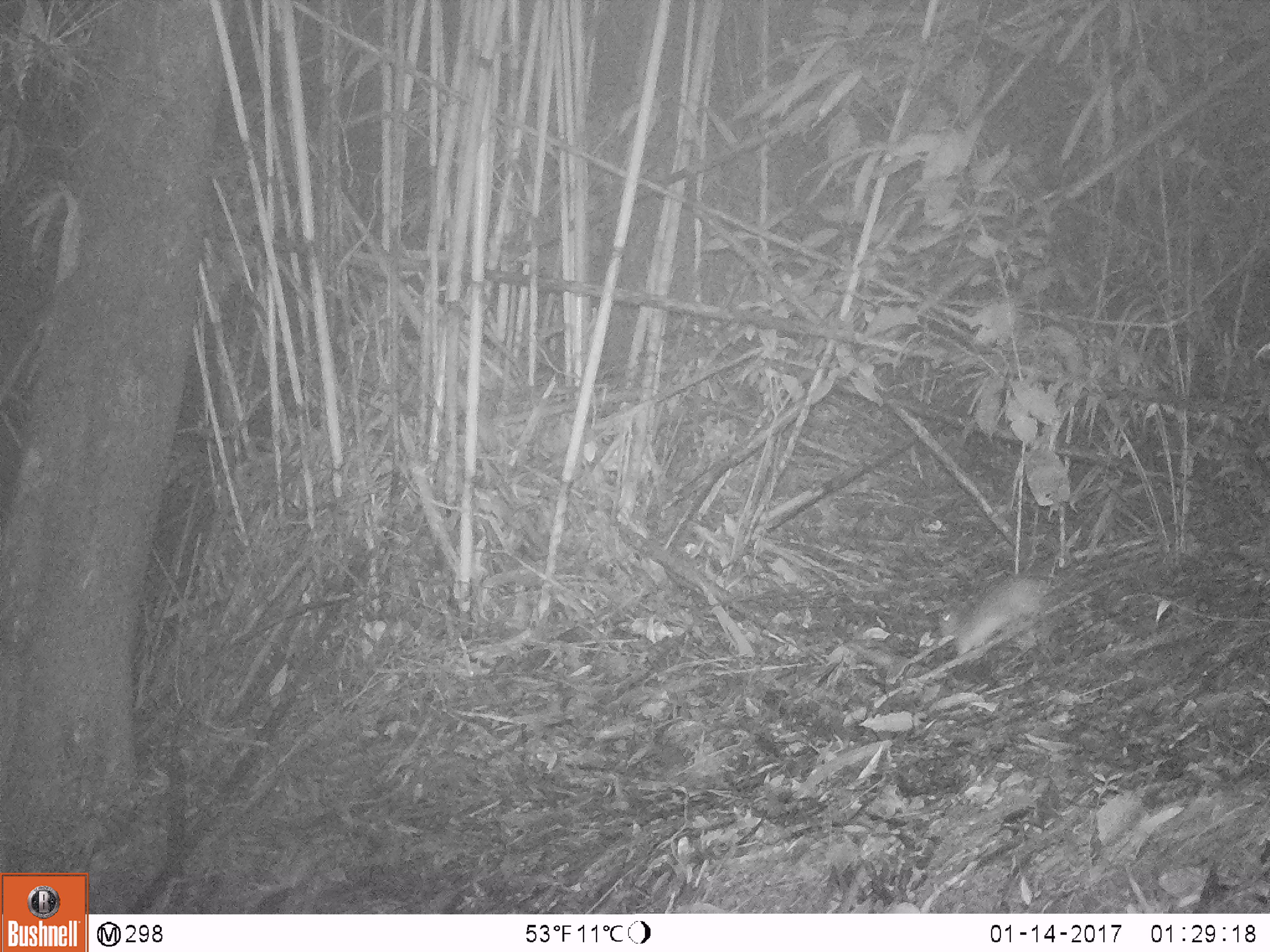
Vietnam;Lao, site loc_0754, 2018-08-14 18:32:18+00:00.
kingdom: Animalia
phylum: Chordata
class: Mammalia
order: Rodentia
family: Muridae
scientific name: Muridae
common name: old-world mice and rats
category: unidentified murid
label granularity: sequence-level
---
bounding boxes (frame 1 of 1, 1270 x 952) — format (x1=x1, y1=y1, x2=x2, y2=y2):
unidentified murid: (x1=937, y1=577, x2=1045, y2=659)